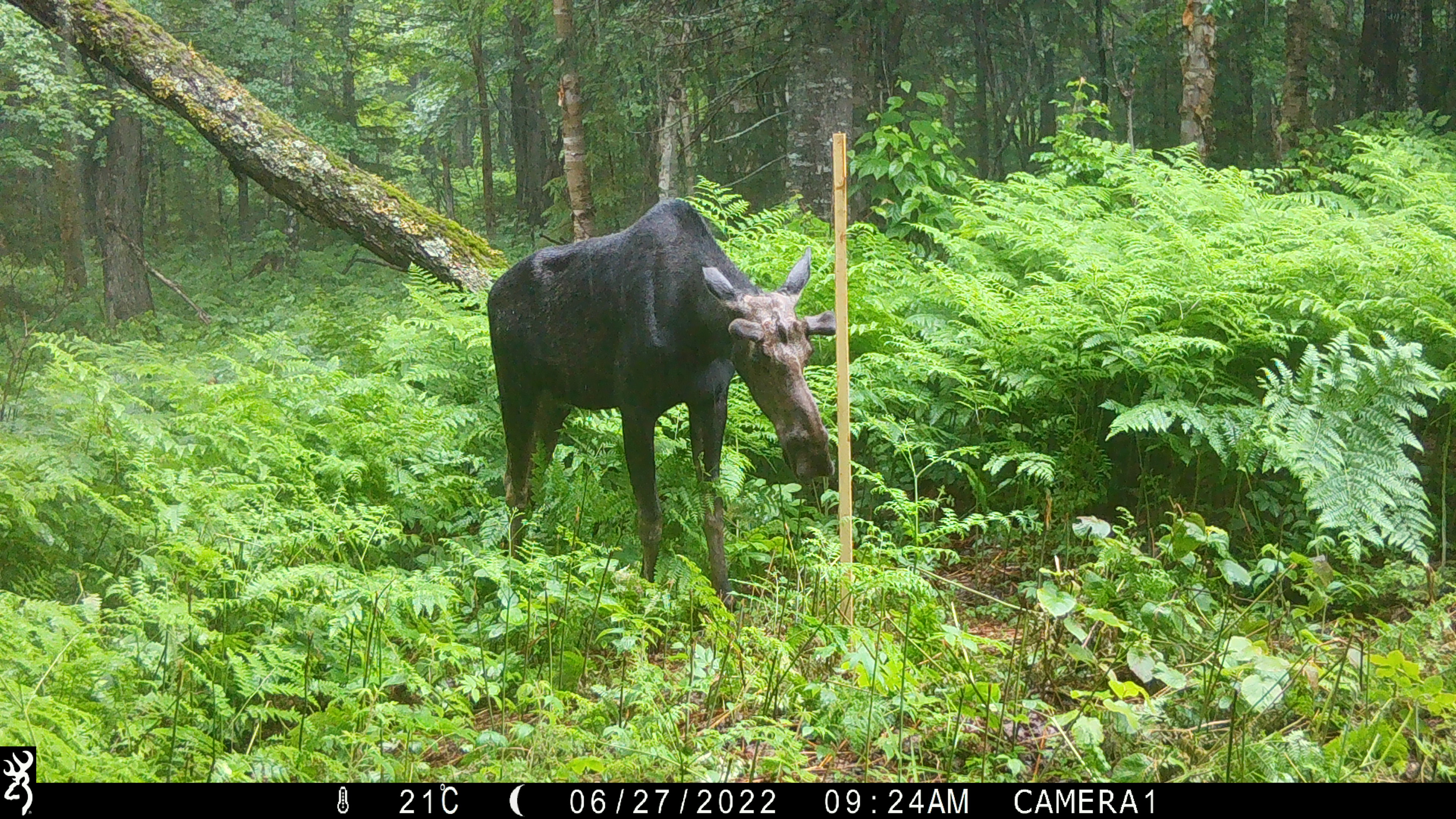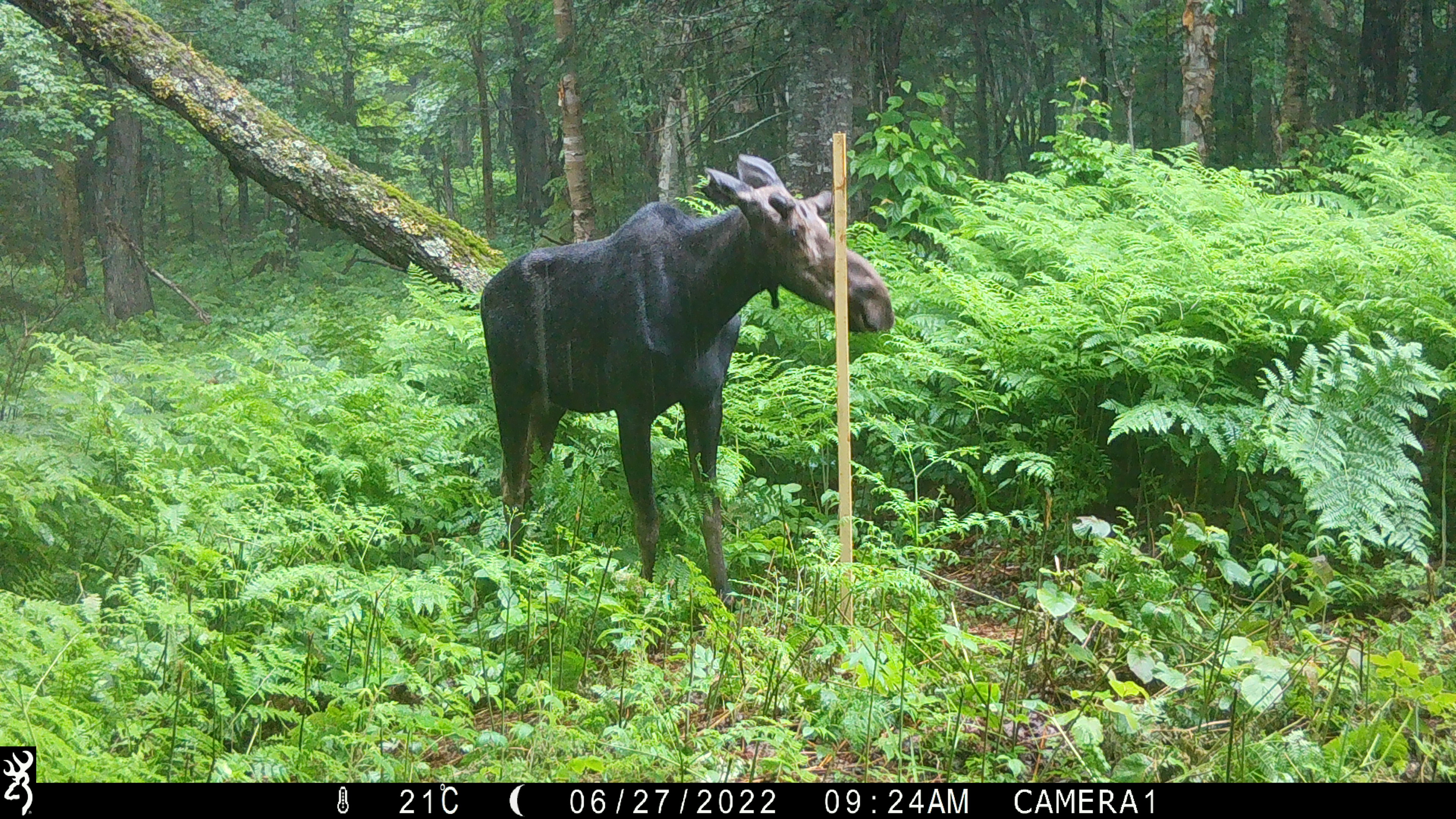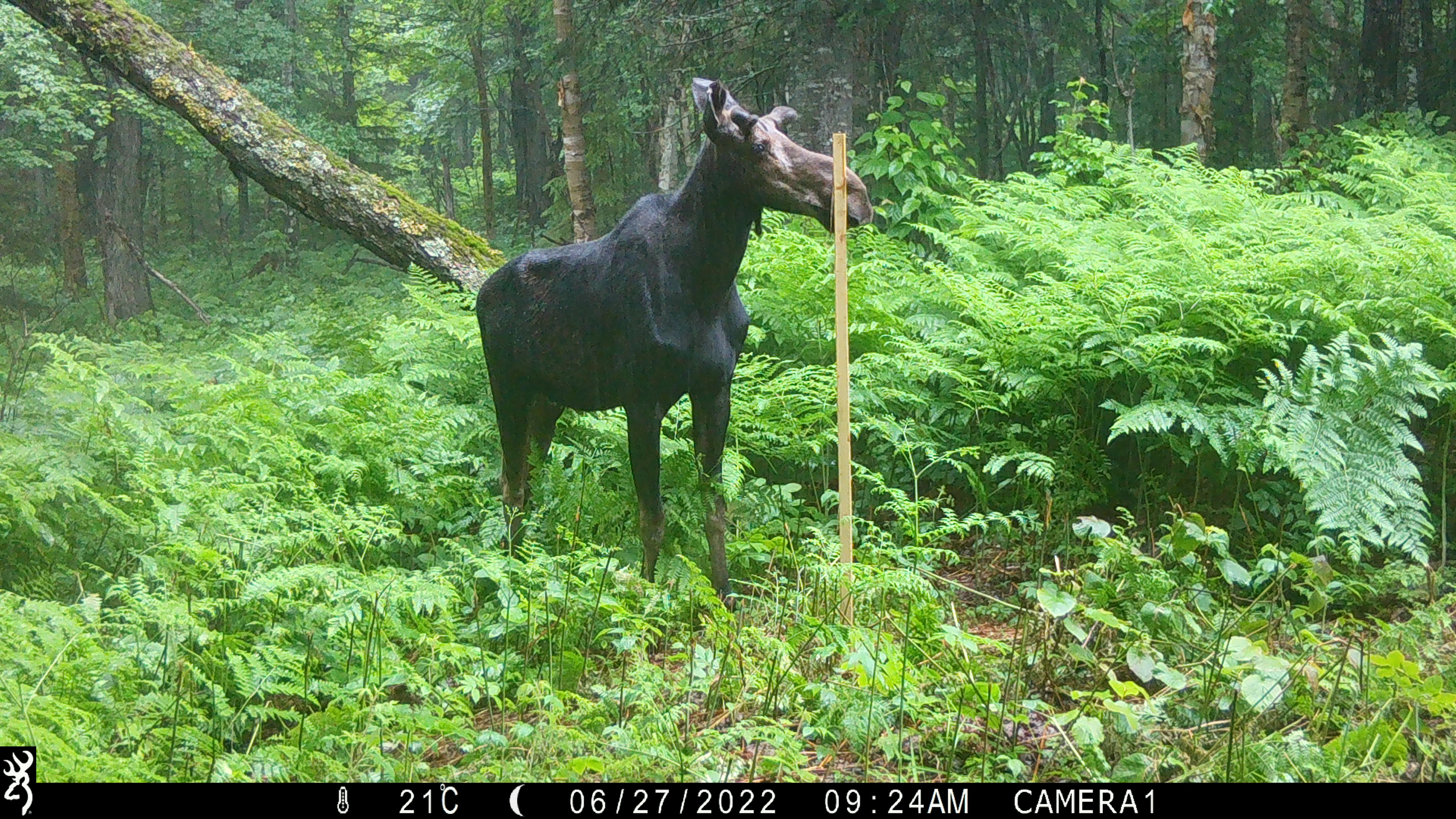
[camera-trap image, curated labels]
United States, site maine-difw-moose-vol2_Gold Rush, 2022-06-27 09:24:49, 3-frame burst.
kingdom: Animalia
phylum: Chordata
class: Mammalia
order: Artiodactyla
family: Cervidae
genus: Alces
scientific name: Alces alces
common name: moose